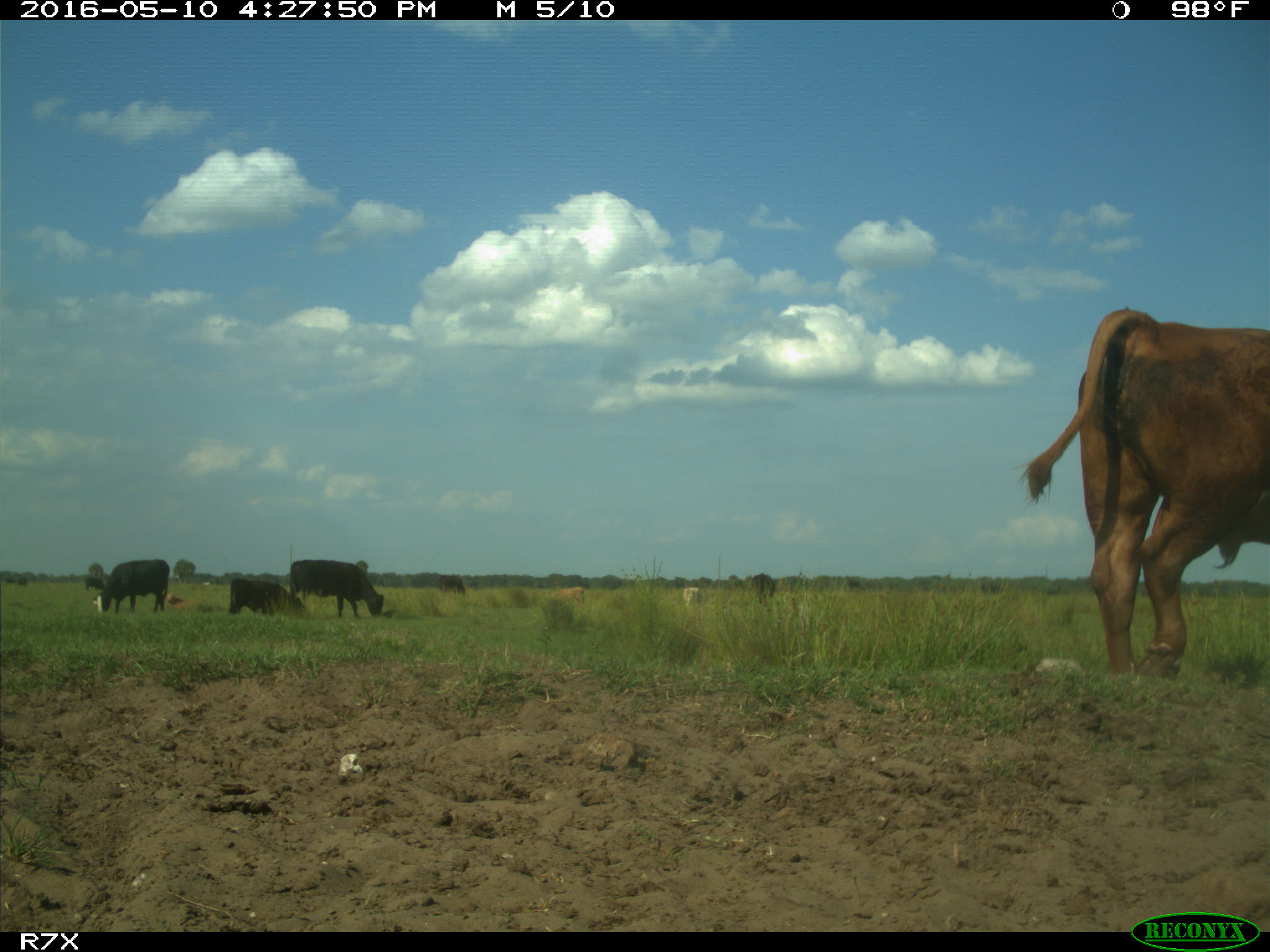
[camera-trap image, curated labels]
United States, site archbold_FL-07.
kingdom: Animalia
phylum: Chordata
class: Mammalia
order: Artiodactyla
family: Bovidae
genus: Bos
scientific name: Bos taurus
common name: domestic cow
Bos taurus (domestic cow).